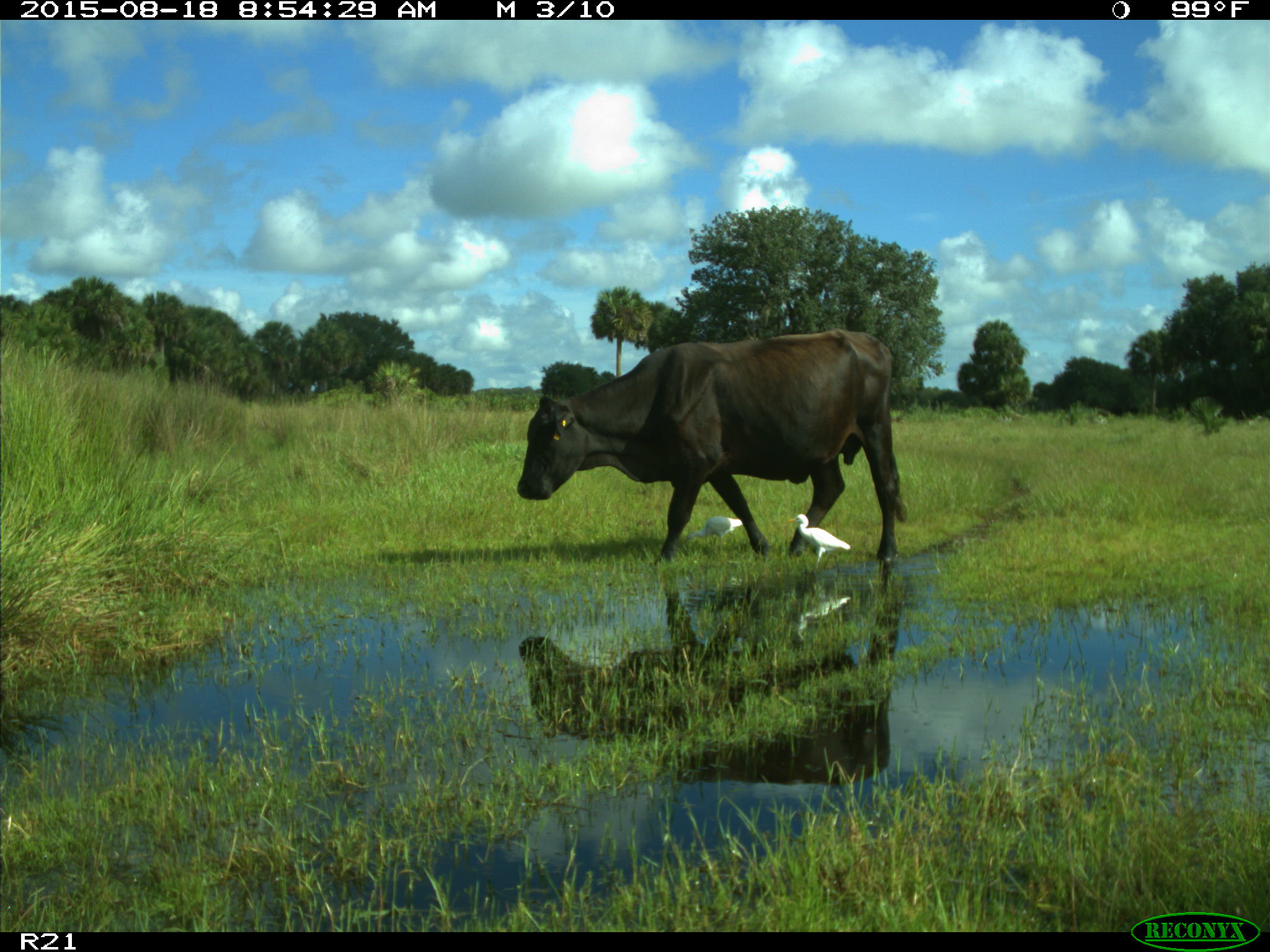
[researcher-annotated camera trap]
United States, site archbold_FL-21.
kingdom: Animalia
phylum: Chordata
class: Mammalia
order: Artiodactyla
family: Bovidae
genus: Bos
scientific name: Bos taurus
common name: domestic cow